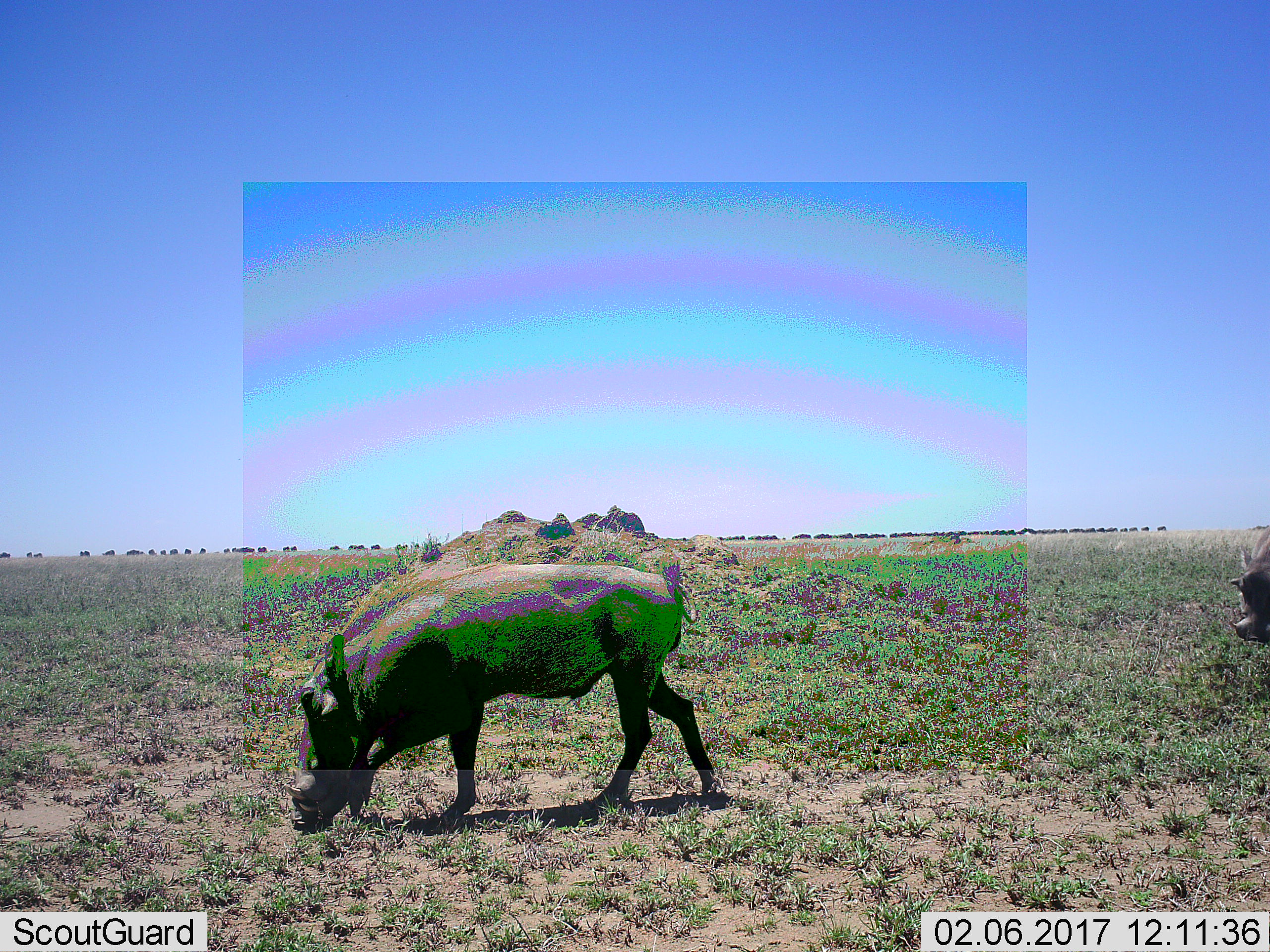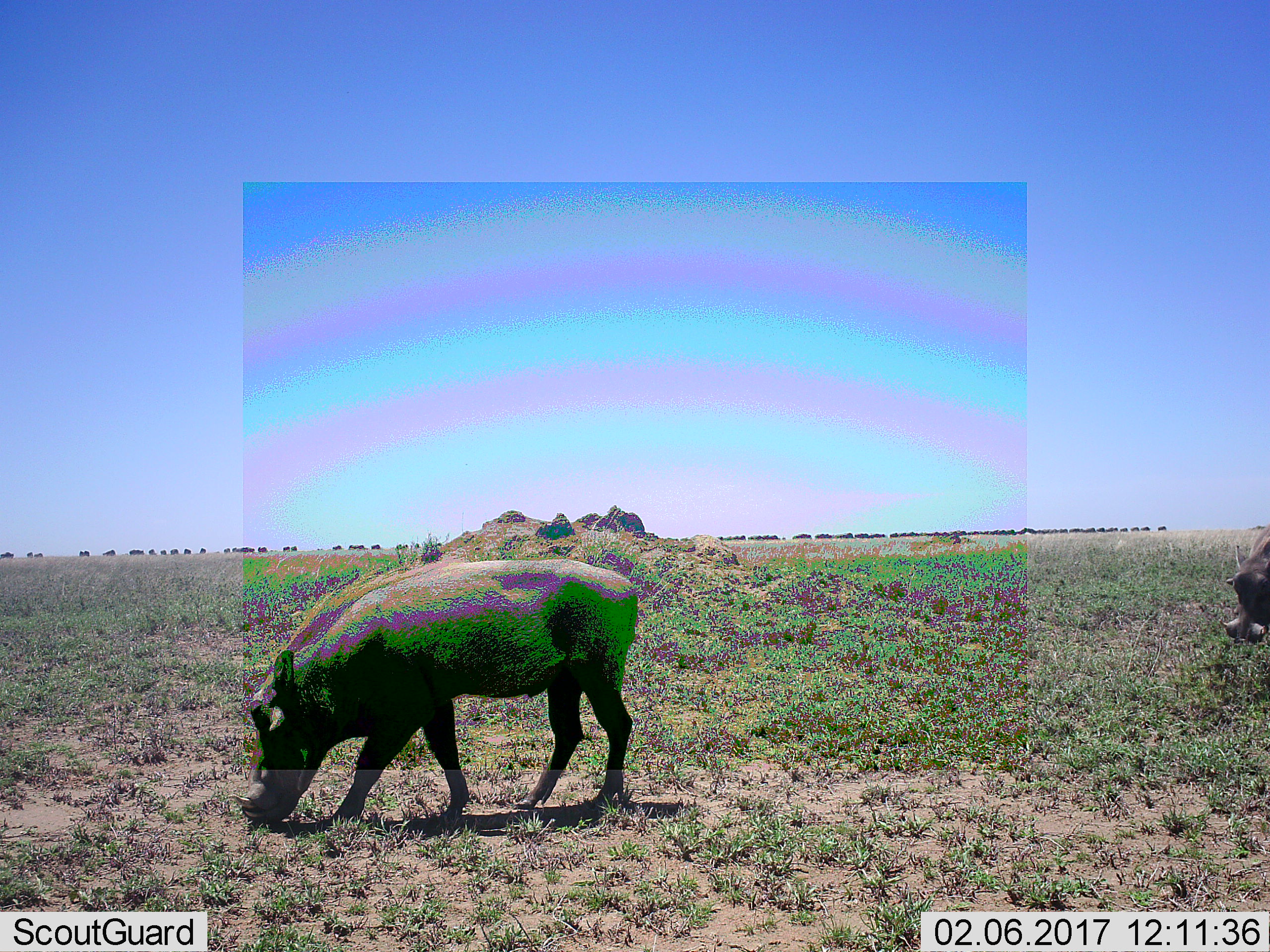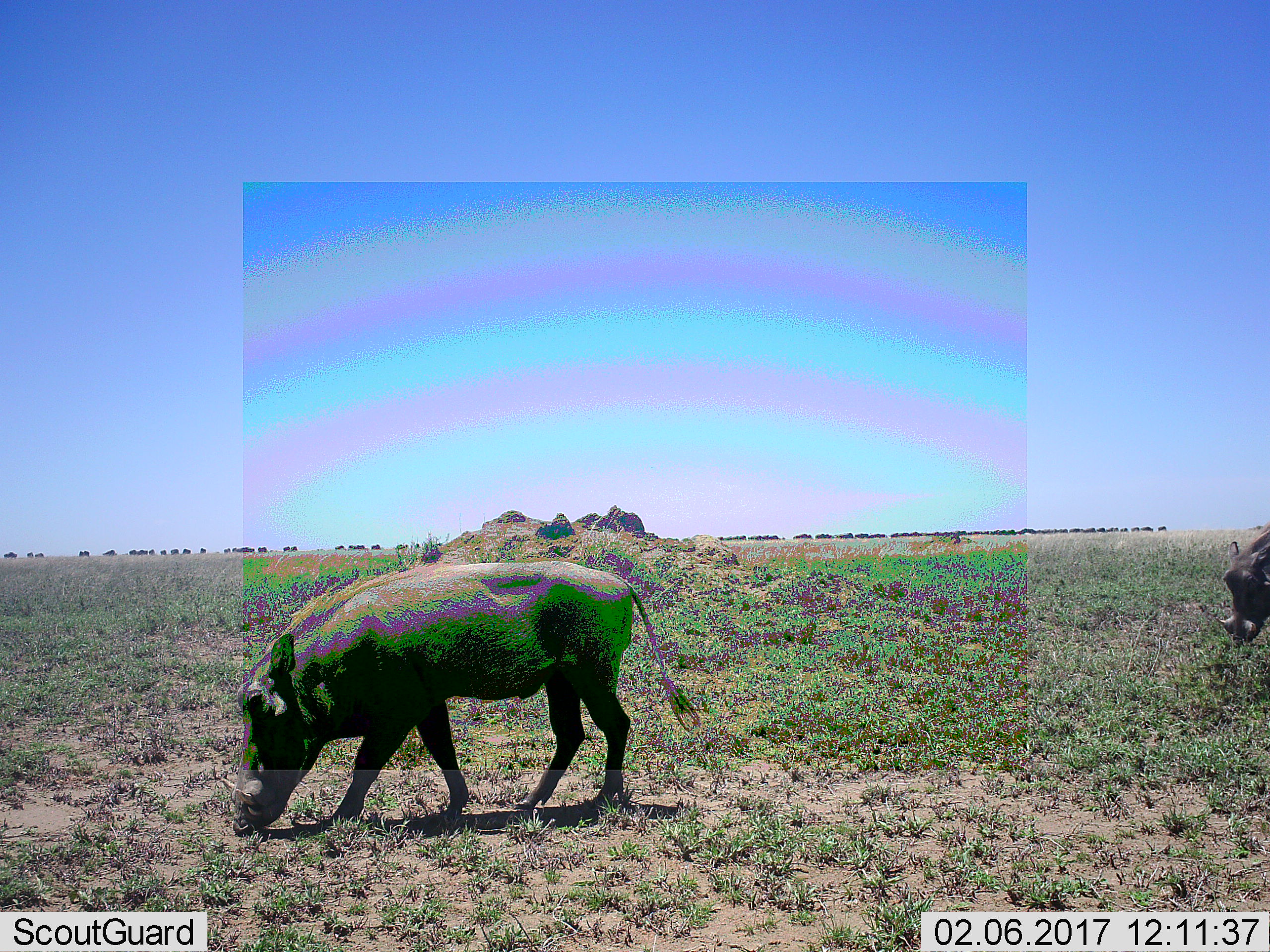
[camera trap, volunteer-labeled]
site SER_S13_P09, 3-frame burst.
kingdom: Animalia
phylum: Chordata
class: Mammalia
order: Artiodactyla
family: Suidae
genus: Phacochoerus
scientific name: Phacochoerus africanus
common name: warthog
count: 2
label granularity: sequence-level